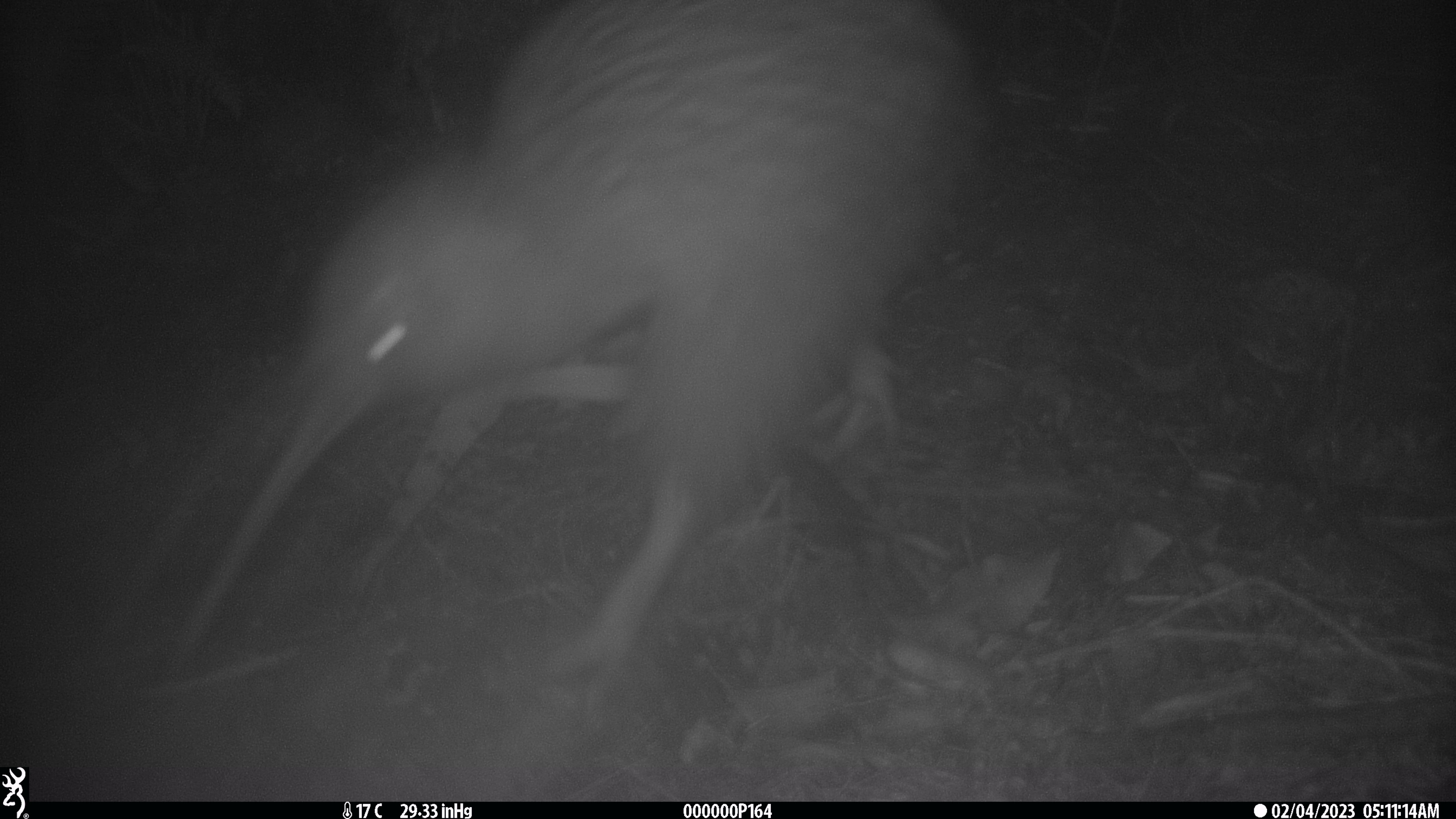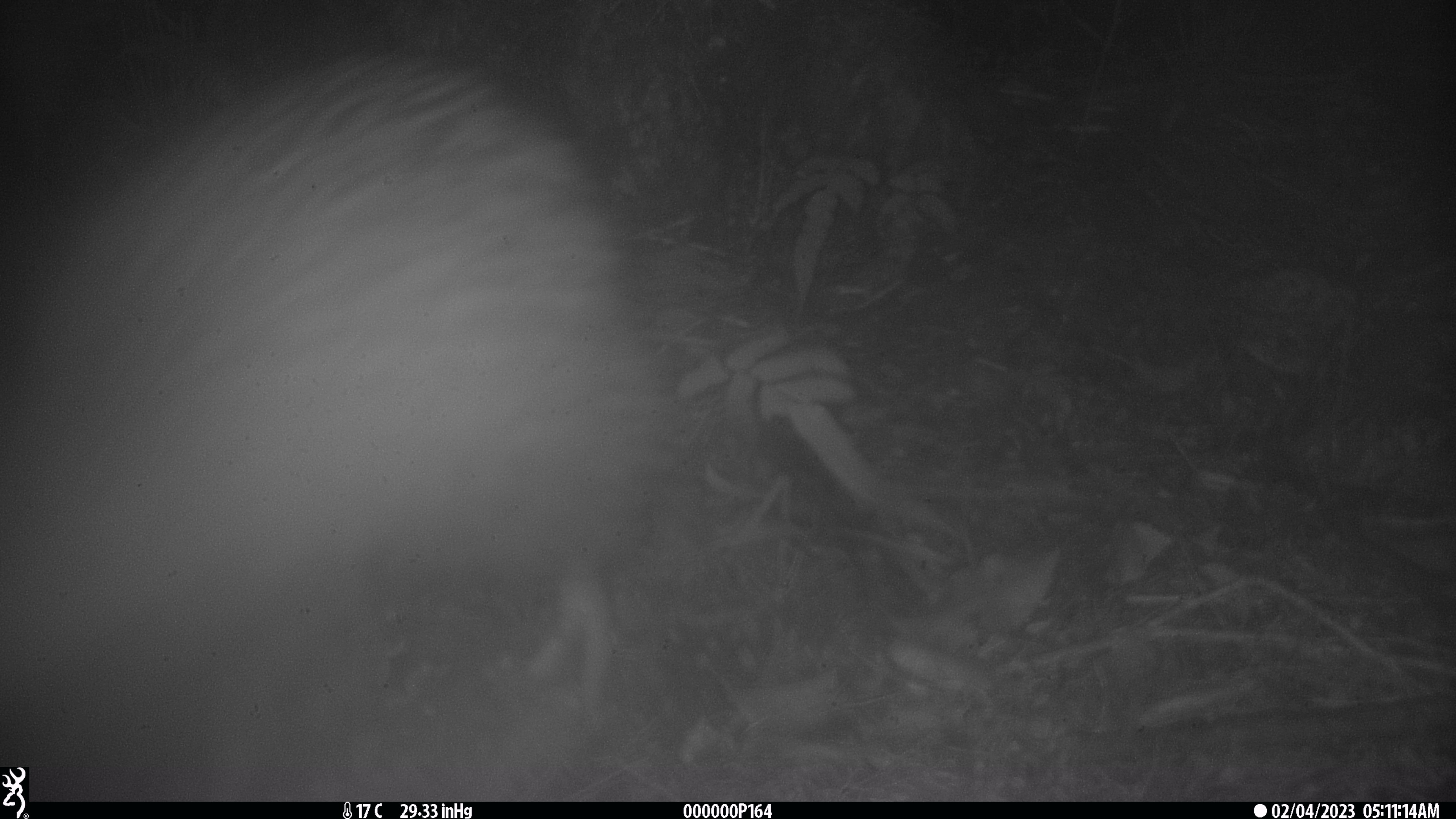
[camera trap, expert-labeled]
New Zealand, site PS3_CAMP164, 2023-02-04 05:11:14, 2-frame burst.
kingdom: Animalia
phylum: Chordata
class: Aves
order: Apterygiformes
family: Apterygidae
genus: Apteryx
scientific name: Apteryx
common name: kiwi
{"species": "kiwi (Apteryx)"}